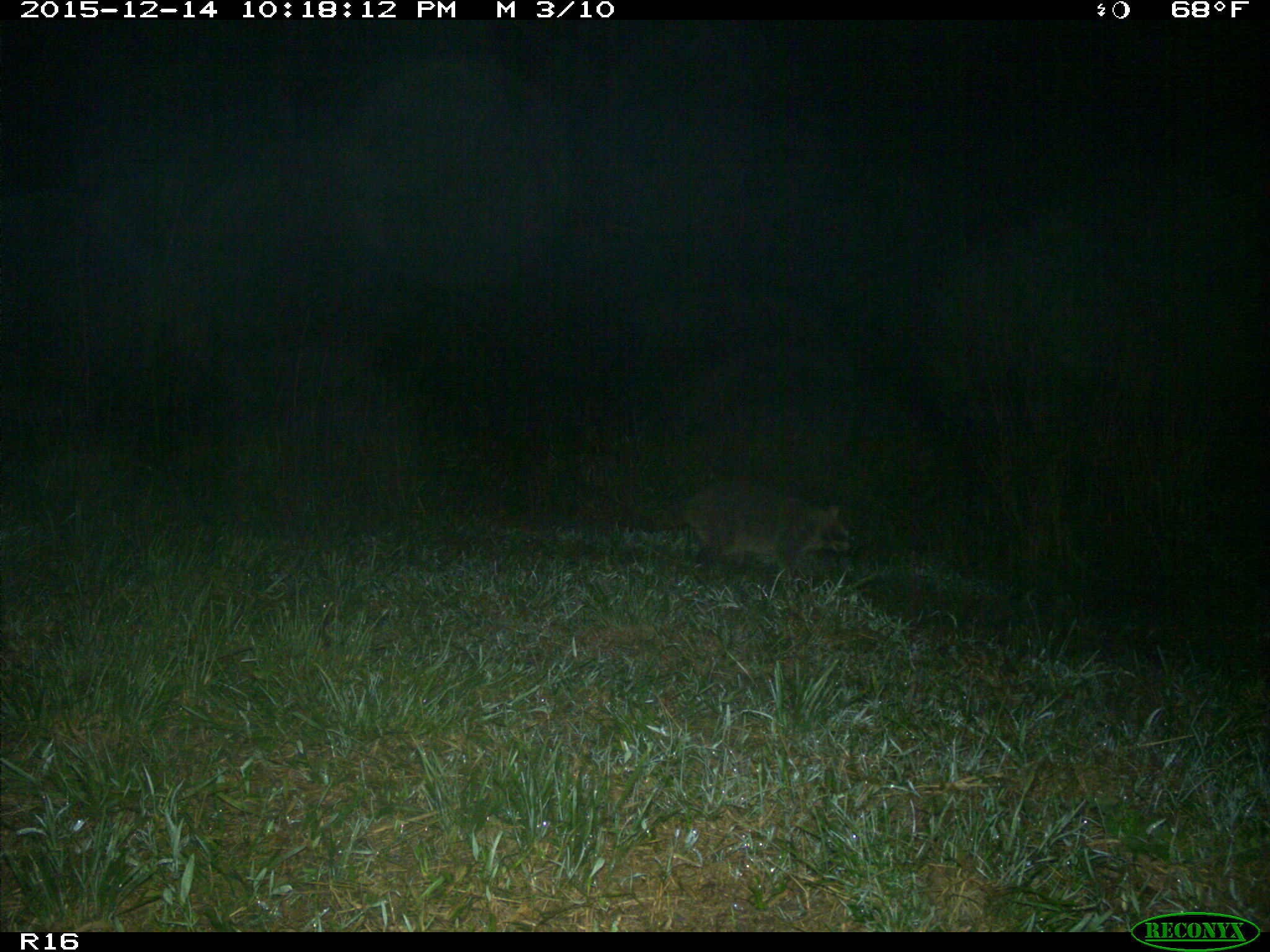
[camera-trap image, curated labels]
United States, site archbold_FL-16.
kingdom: Animalia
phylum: Chordata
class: Mammalia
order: Carnivora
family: Procyonidae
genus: Procyon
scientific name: Procyon lotor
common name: common raccoon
Procyon lotor (common raccoon).